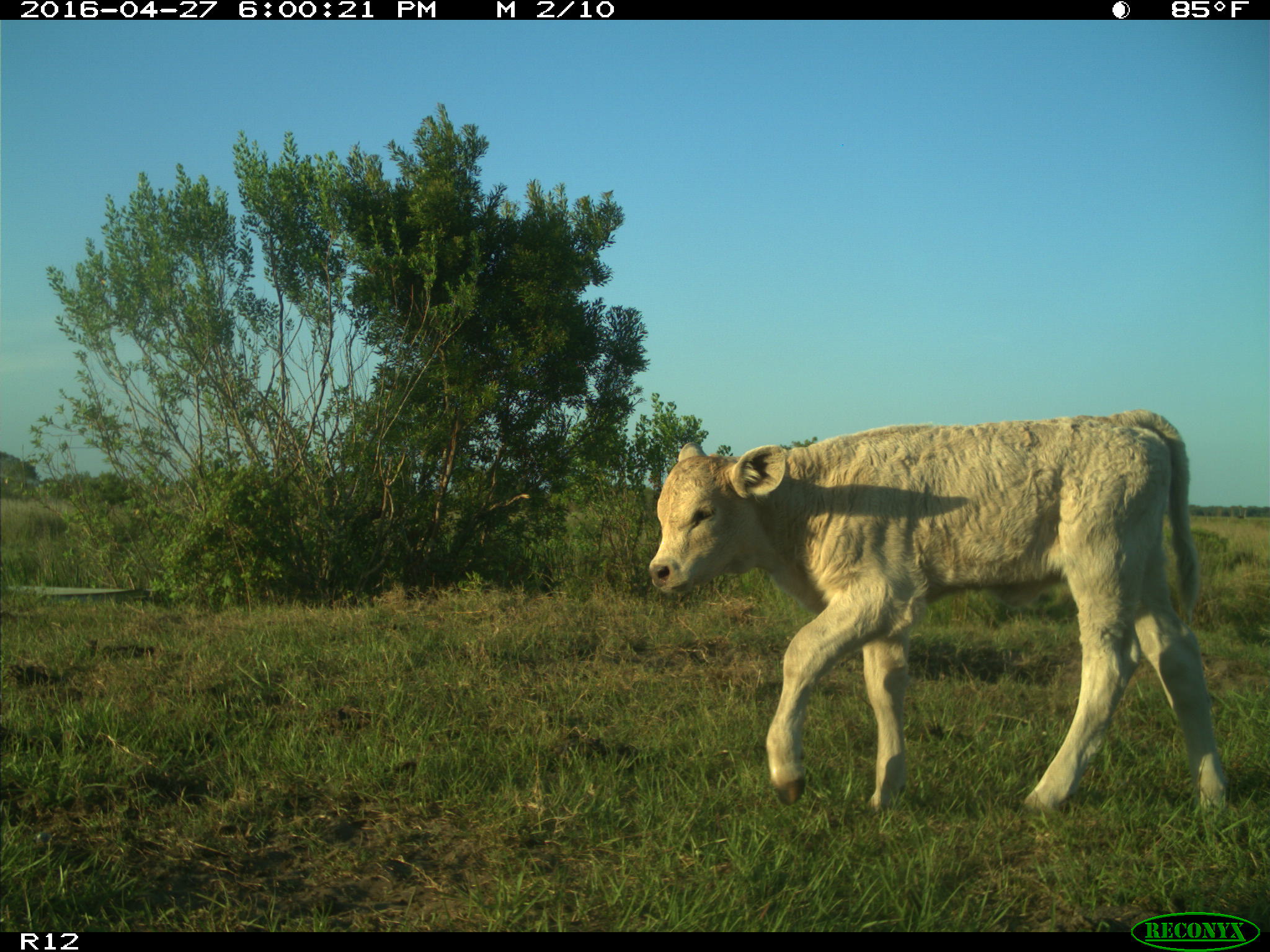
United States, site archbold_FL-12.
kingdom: Animalia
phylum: Chordata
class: Mammalia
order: Artiodactyla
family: Bovidae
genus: Bos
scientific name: Bos taurus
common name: domestic cow